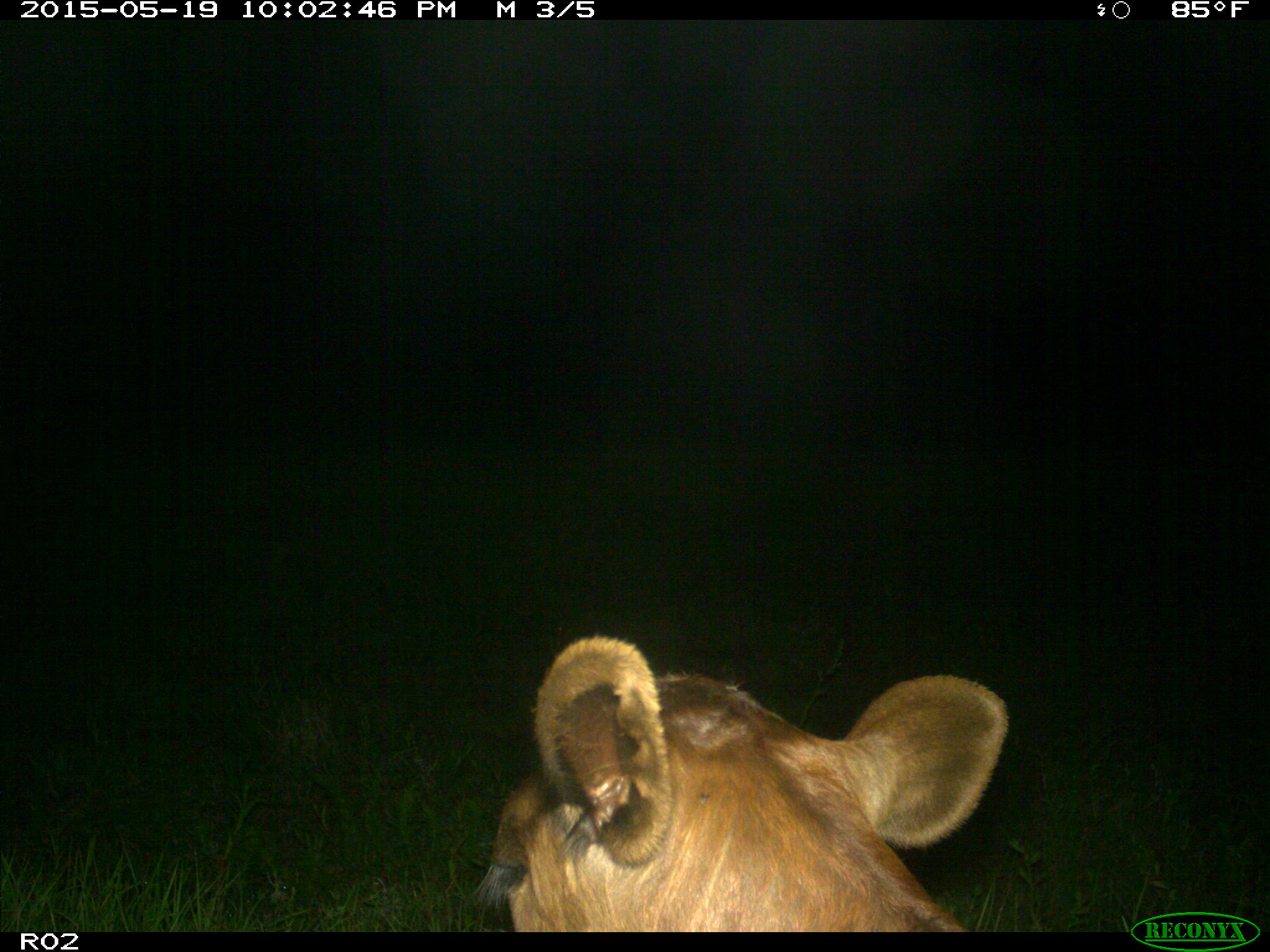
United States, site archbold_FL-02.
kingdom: Animalia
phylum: Chordata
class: Mammalia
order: Artiodactyla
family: Bovidae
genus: Bos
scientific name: Bos taurus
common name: domestic cow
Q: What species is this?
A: Bos taurus (domestic cow).